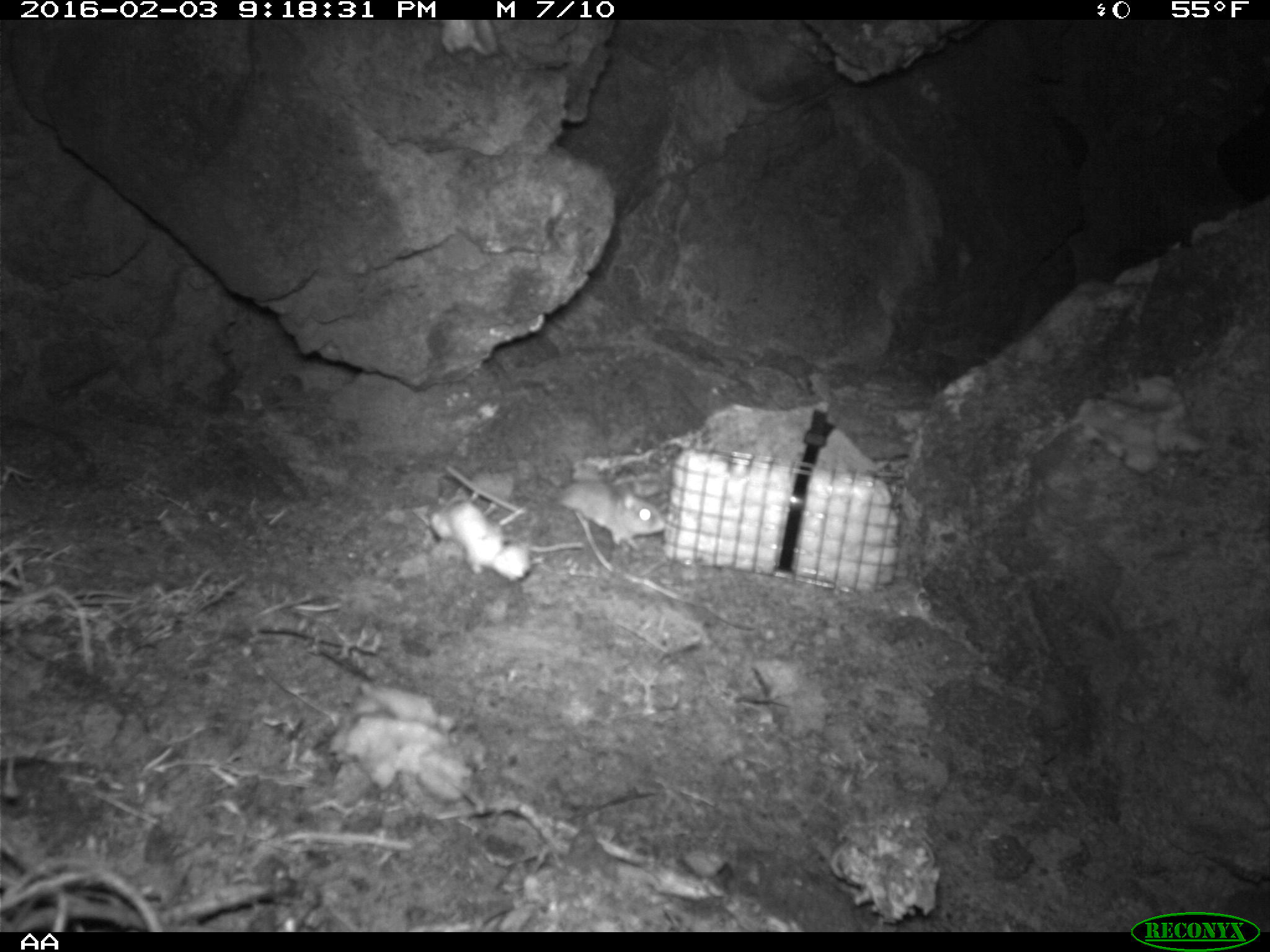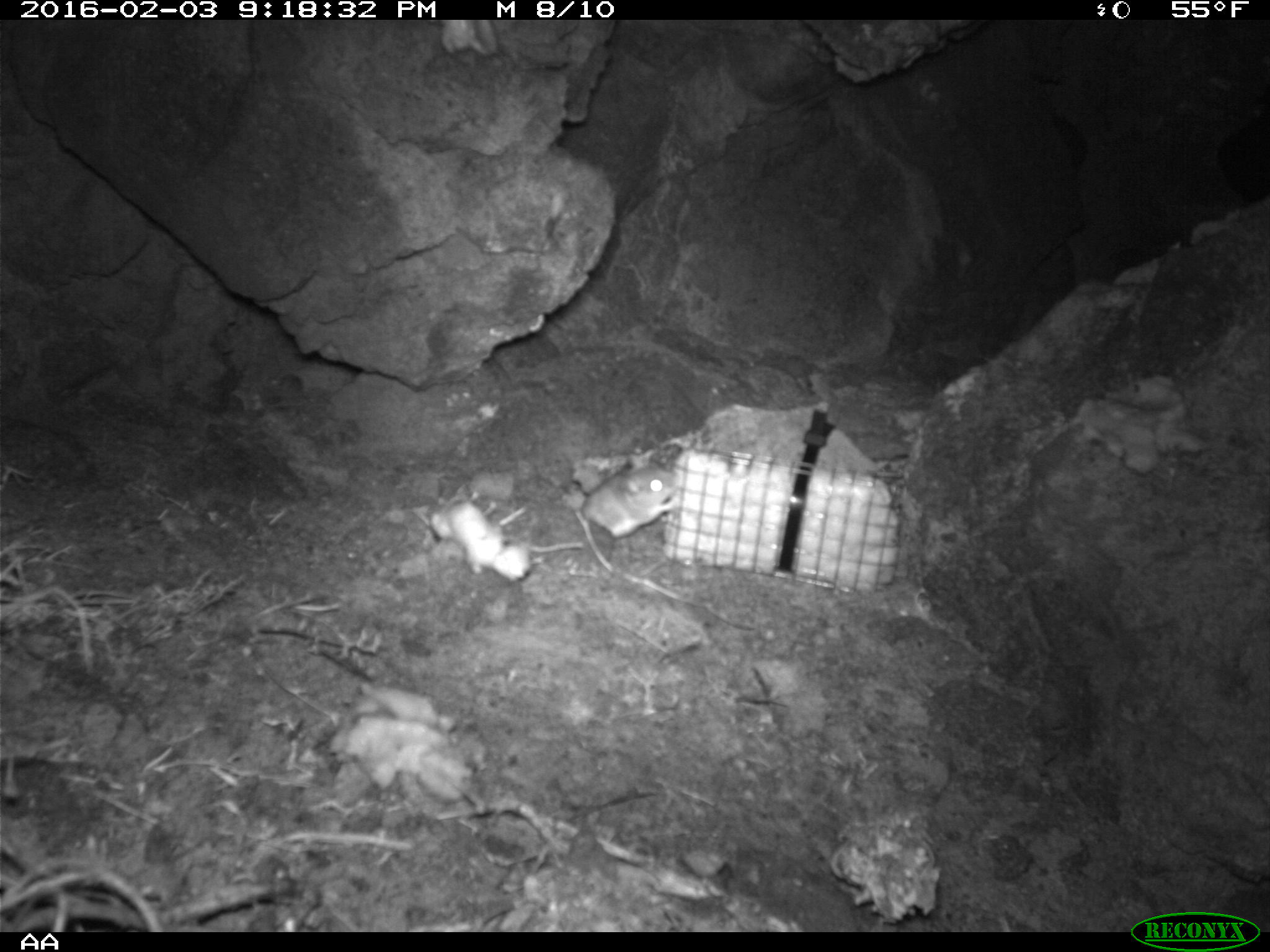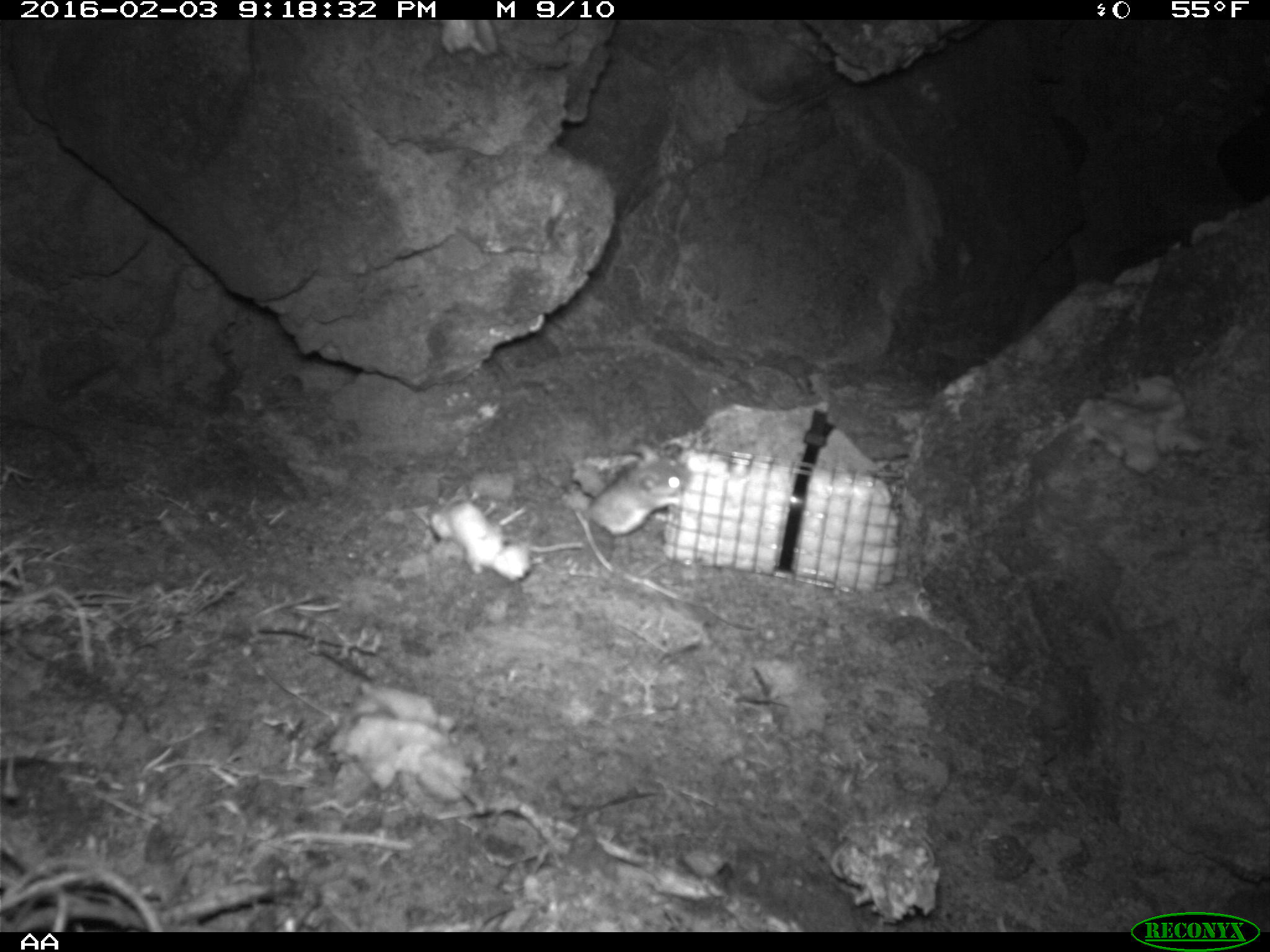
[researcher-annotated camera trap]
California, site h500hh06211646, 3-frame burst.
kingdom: Animalia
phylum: Chordata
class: Mammalia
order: Rodentia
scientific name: Rodentia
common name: rodent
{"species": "rodent (Rodentia)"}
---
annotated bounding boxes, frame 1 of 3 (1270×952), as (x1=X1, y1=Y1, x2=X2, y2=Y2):
rodent: (x1=531, y1=465, x2=666, y2=555)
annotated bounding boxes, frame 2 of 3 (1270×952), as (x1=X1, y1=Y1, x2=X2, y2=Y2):
rodent: (x1=579, y1=452, x2=683, y2=537)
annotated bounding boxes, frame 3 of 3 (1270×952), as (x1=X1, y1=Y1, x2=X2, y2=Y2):
rodent: (x1=579, y1=437, x2=690, y2=536)